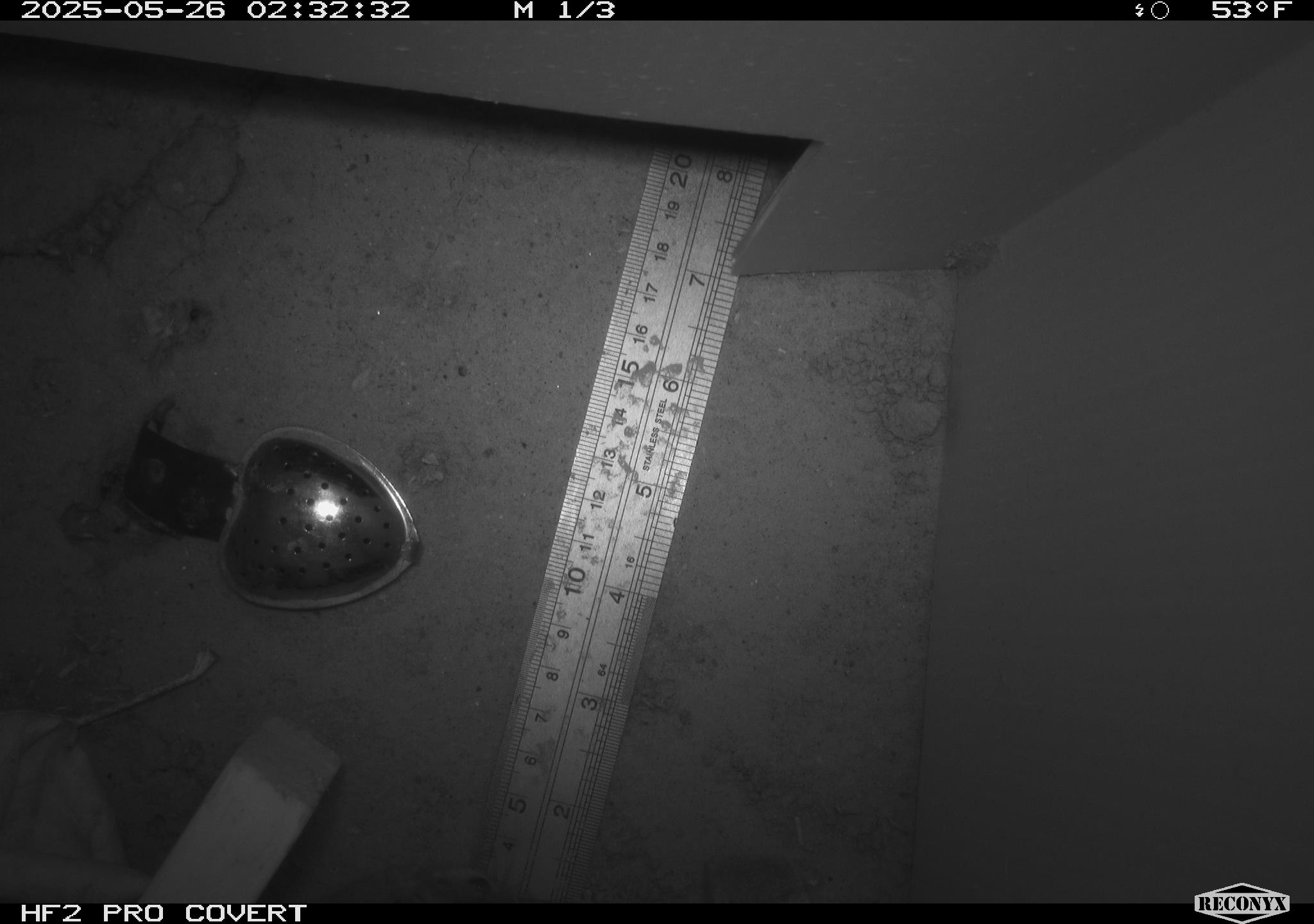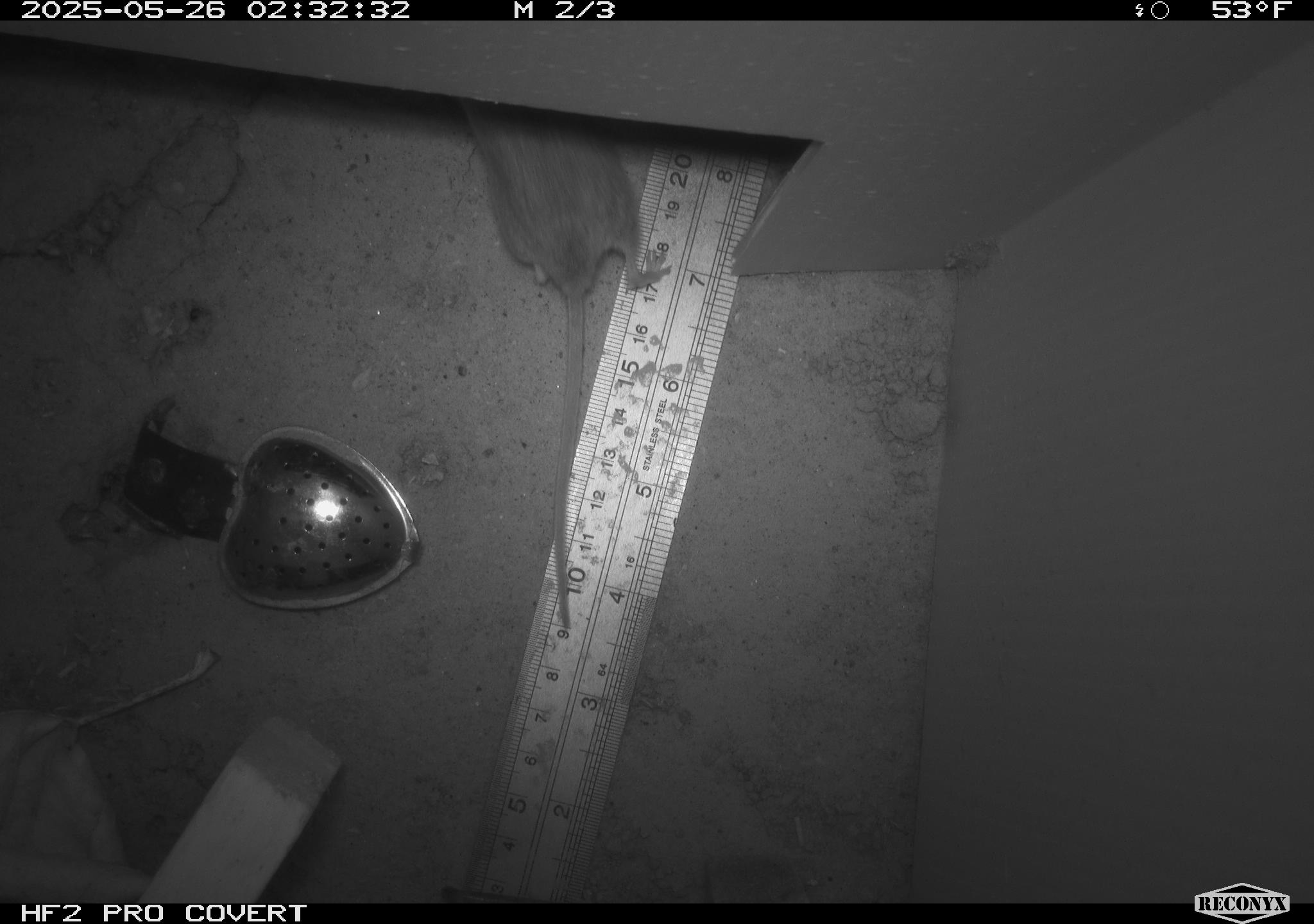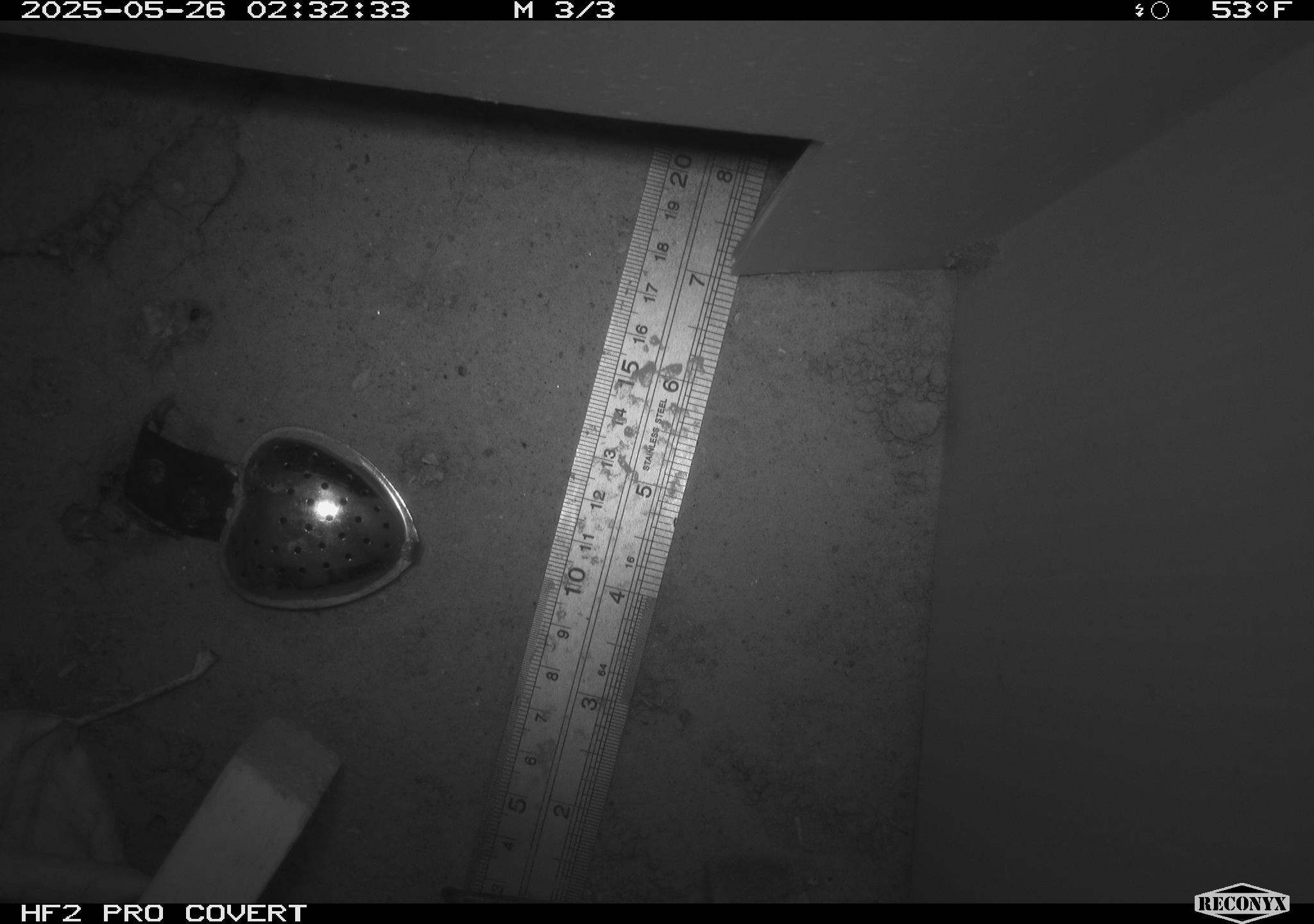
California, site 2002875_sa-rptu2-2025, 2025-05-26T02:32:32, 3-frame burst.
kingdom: Animalia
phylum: Chordata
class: Mammalia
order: Rodentia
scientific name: Rodentia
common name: rodent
Rodent (Rodentia).